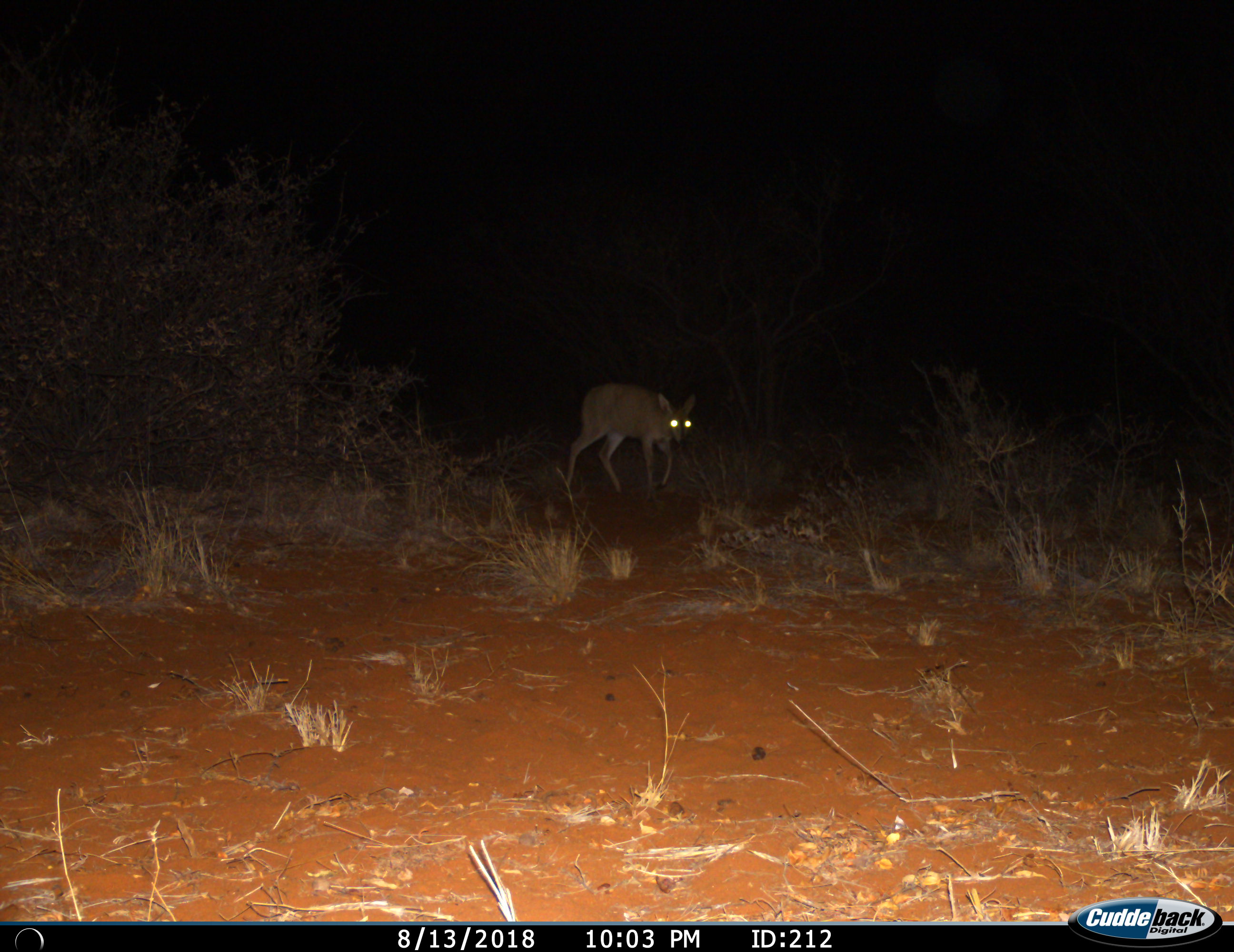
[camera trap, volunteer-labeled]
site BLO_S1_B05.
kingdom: Animalia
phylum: Chordata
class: Mammalia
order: Artiodactyla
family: Bovidae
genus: Sylvicapra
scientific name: Sylvicapra grimmia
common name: common duiker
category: duikercommongrey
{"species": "duikercommongrey (common duiker) (Sylvicapra grimmia)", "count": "1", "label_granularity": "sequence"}